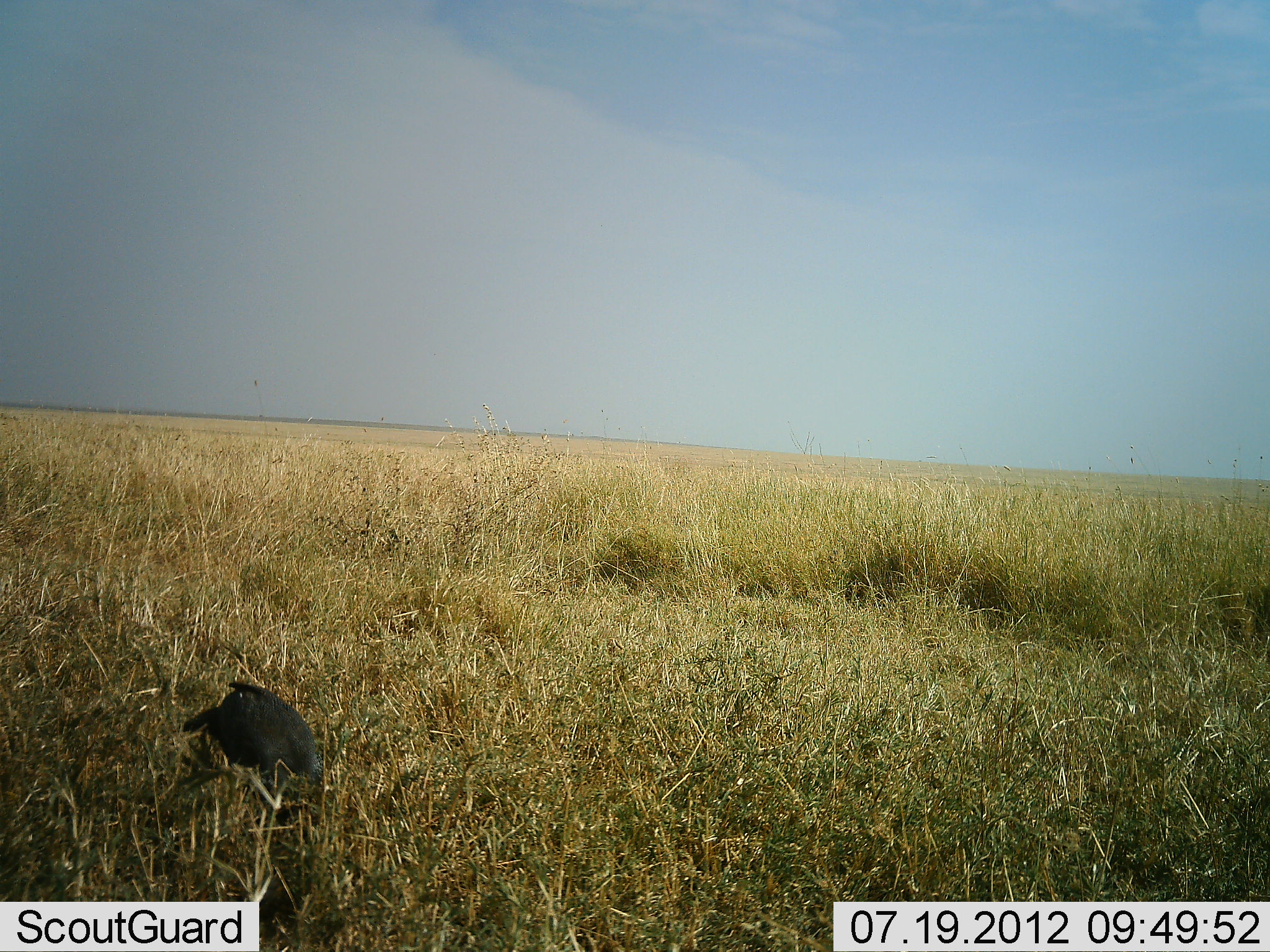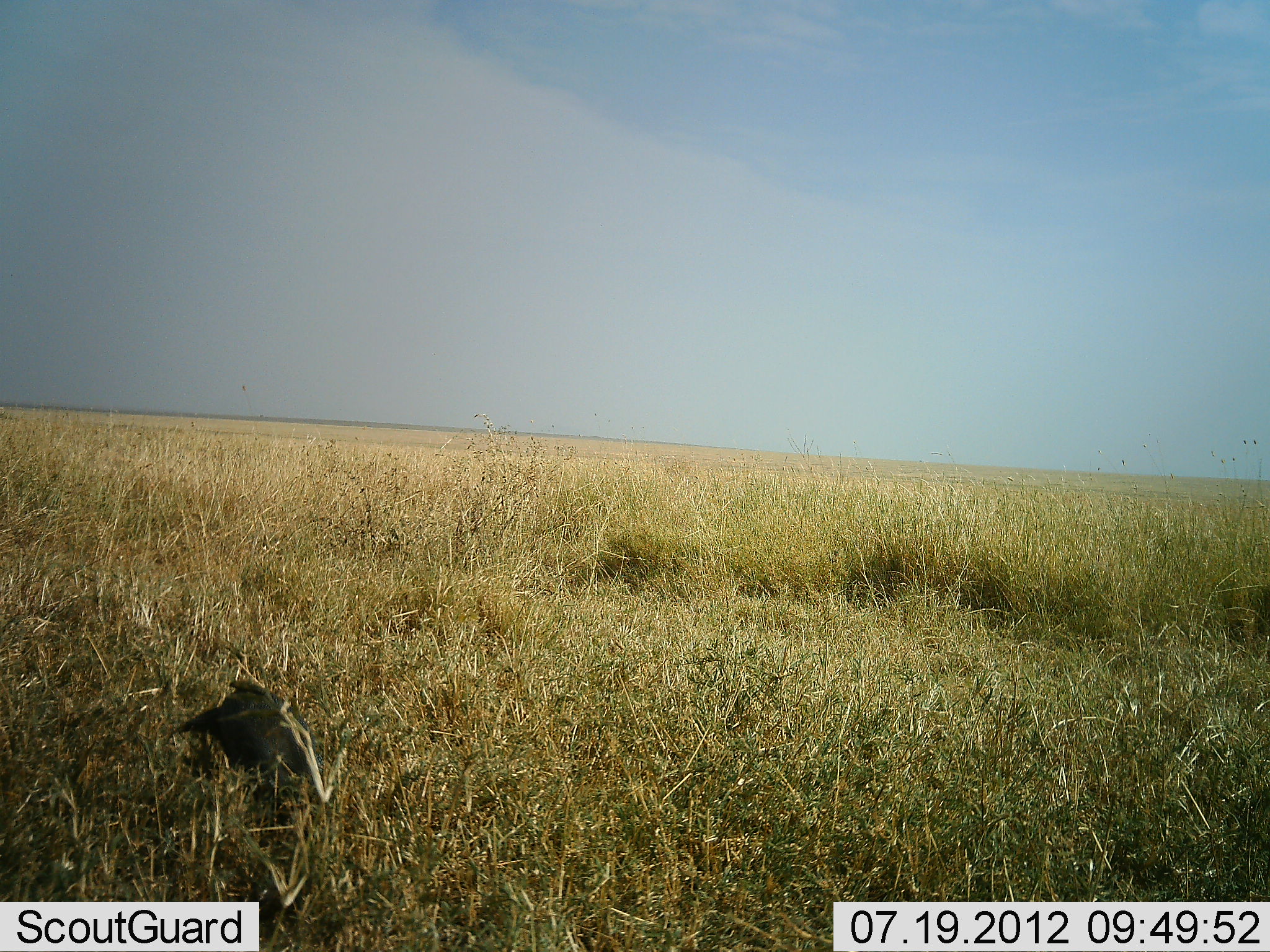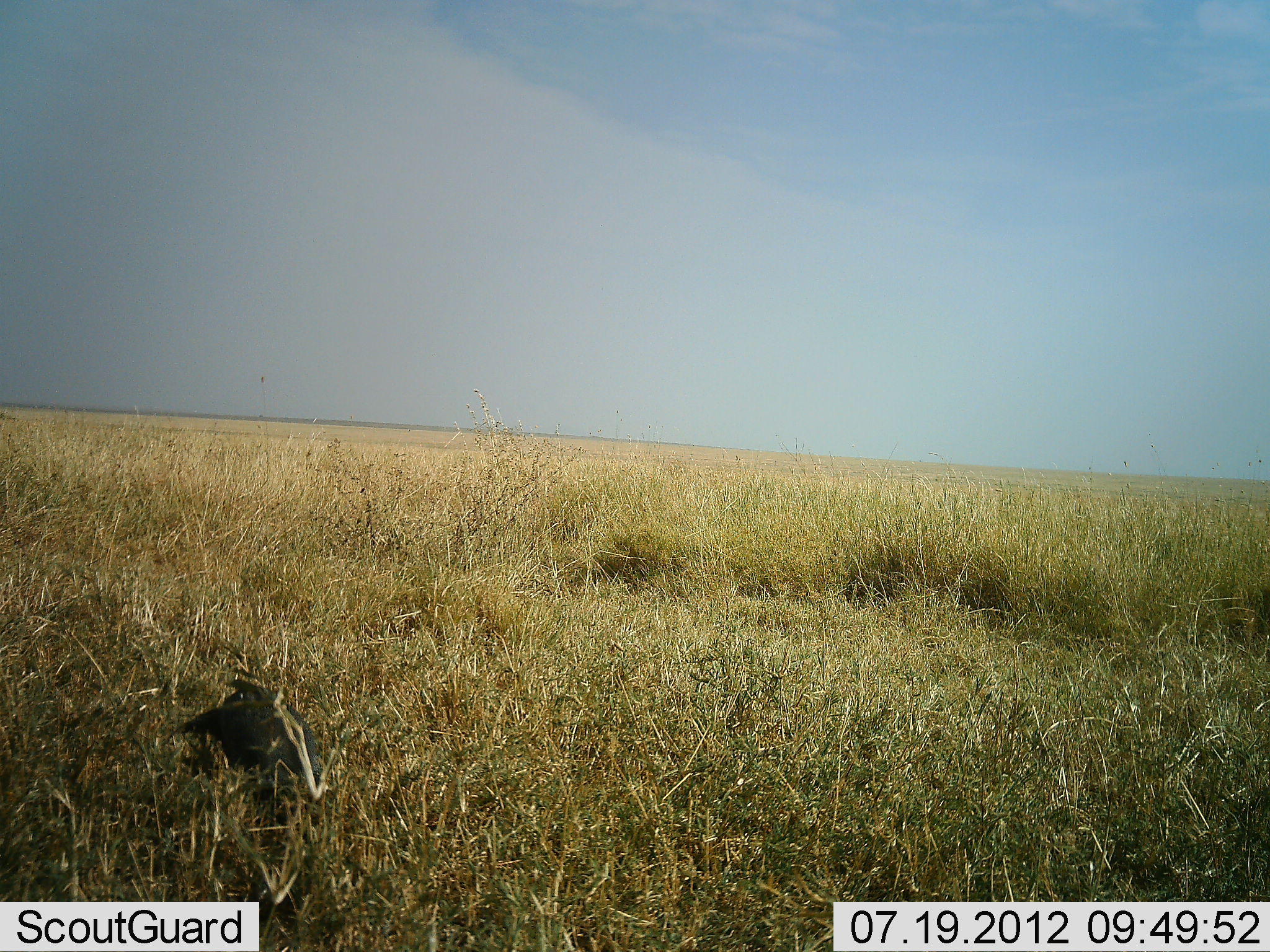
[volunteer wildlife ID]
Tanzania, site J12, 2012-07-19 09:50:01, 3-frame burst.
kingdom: Animalia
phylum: Chordata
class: Aves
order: Galliformes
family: Numididae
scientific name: Numididae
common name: guinea fowl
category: guineafowl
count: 1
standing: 22%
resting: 0%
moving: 0%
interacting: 0%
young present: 0%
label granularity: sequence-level